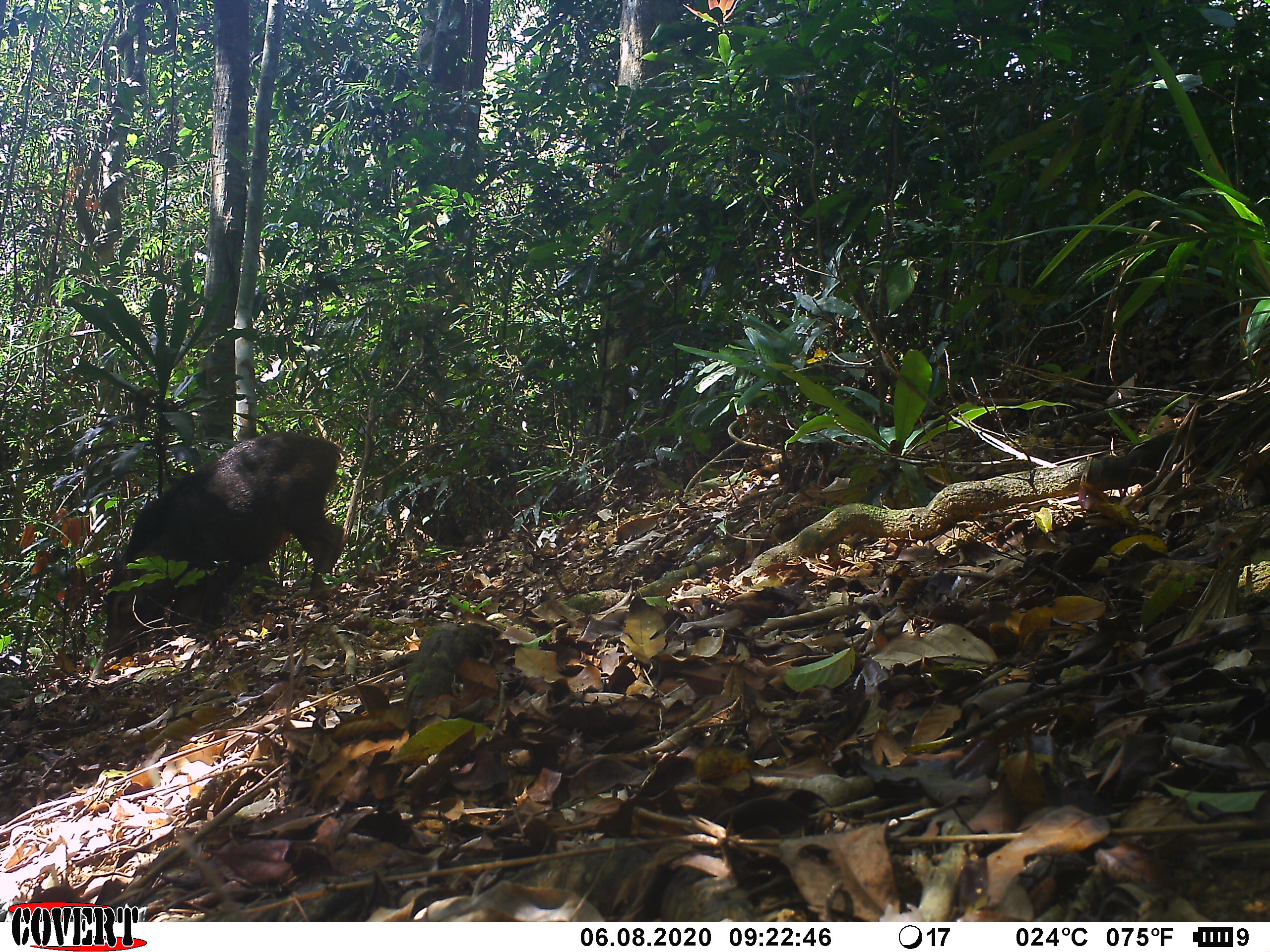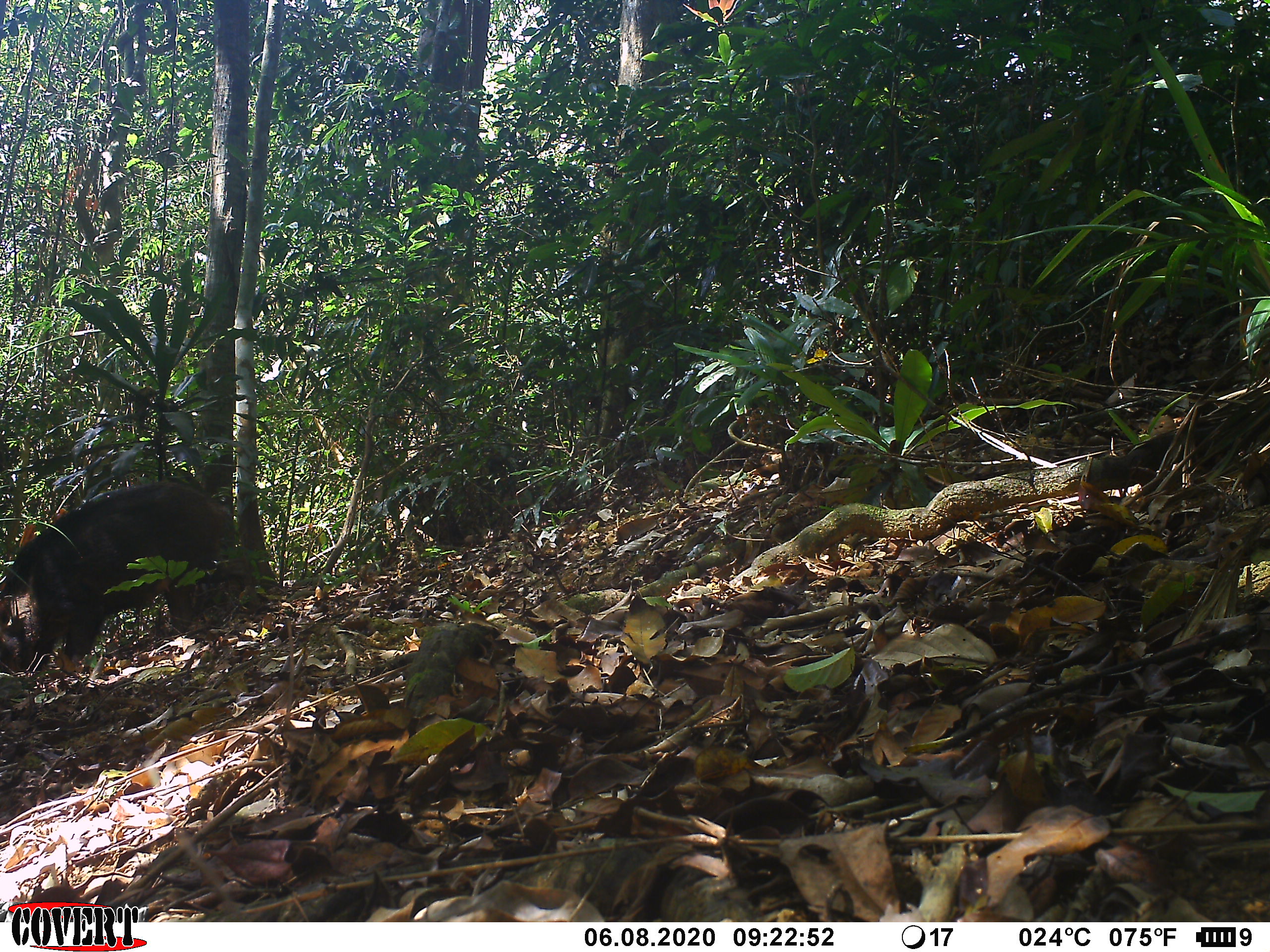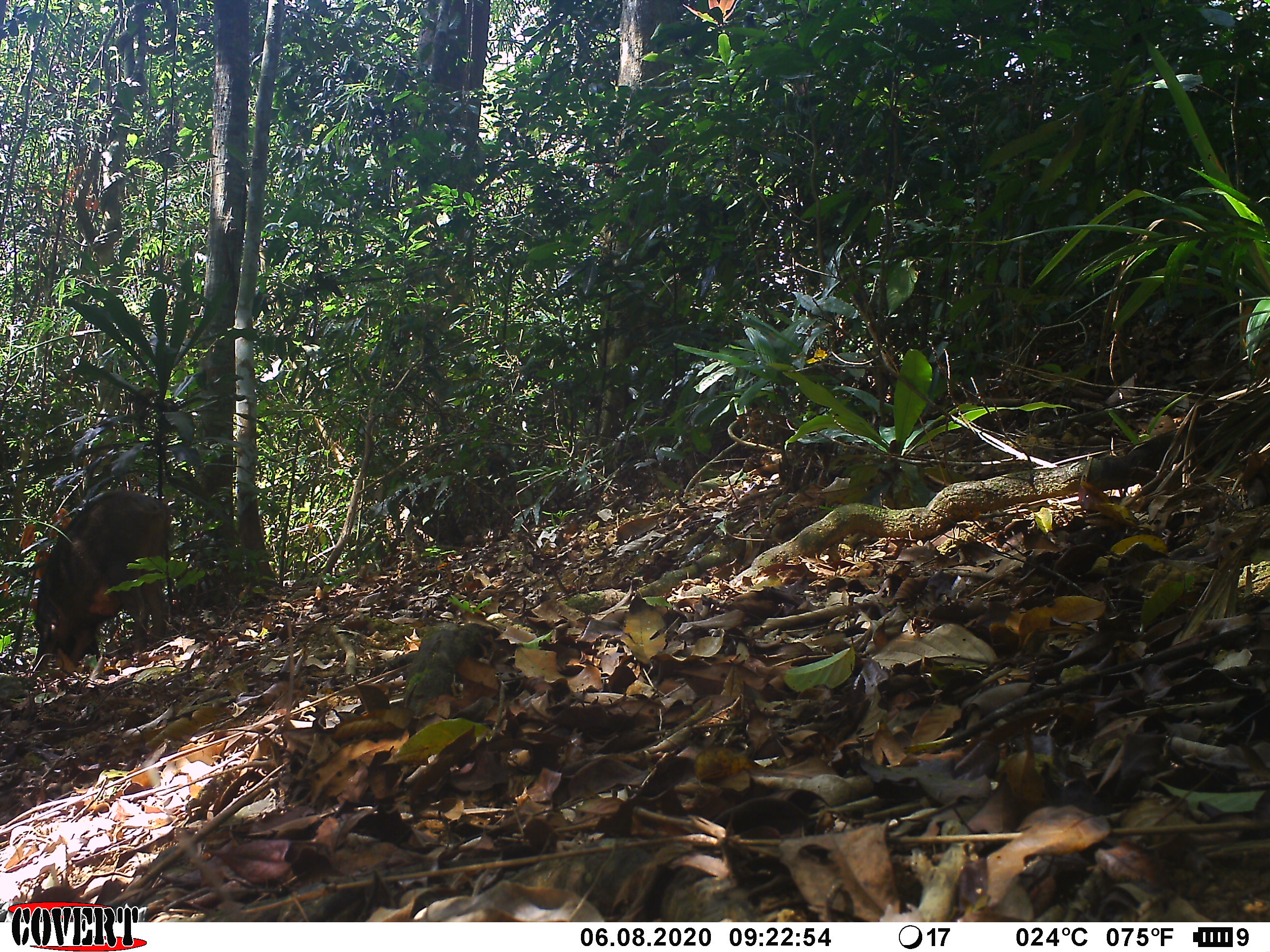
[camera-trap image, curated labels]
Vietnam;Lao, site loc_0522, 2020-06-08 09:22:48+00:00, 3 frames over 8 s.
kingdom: Animalia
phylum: Chordata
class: Mammalia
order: Artiodactyla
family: Suidae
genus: Sus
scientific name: Sus scrofa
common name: eurasian wild pig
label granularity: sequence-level